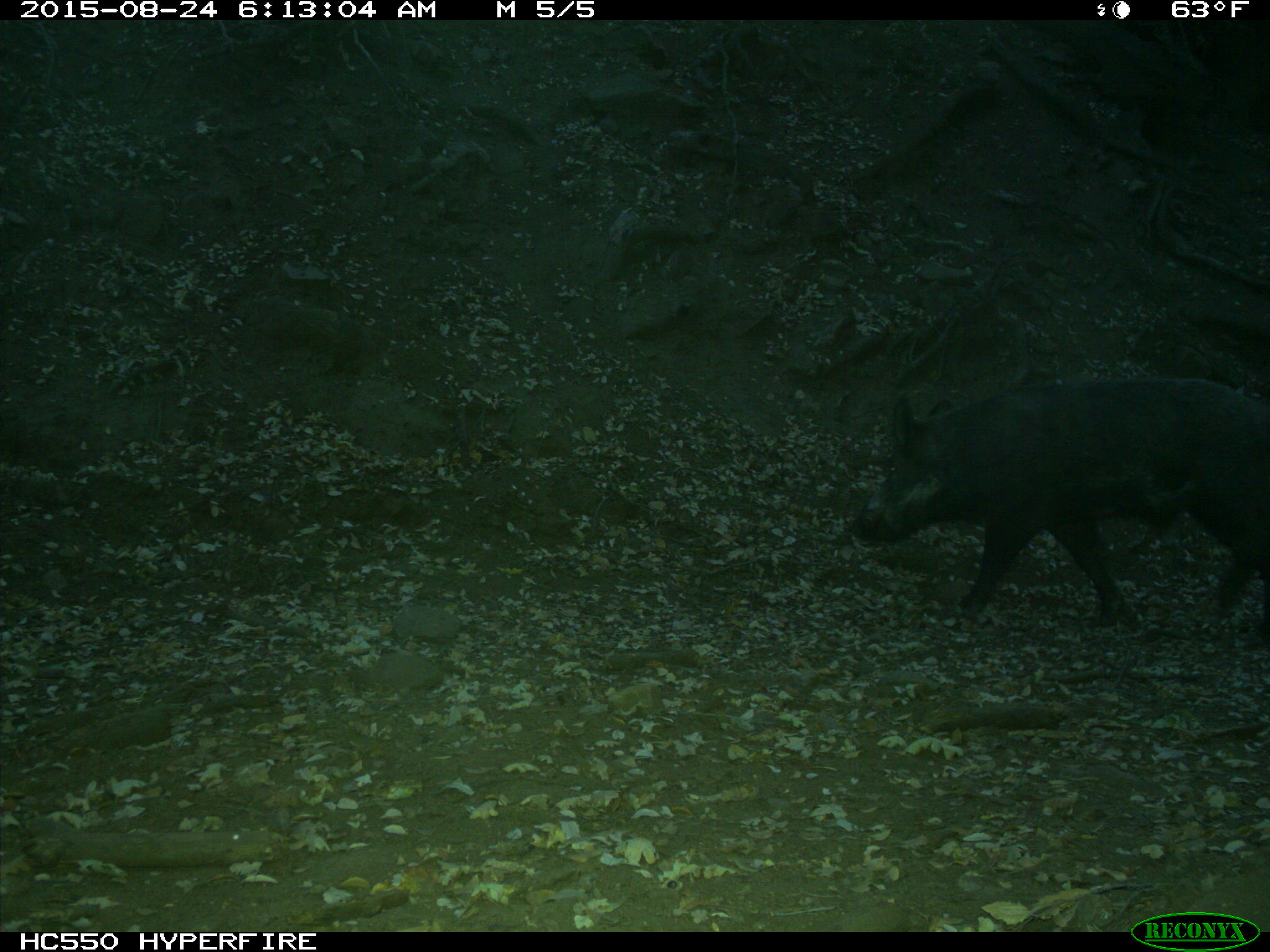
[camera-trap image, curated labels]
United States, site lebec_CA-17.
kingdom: Animalia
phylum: Chordata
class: Mammalia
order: Artiodactyla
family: Suidae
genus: Sus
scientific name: Sus scrofa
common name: wild boar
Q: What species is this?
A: Sus scrofa (wild boar).